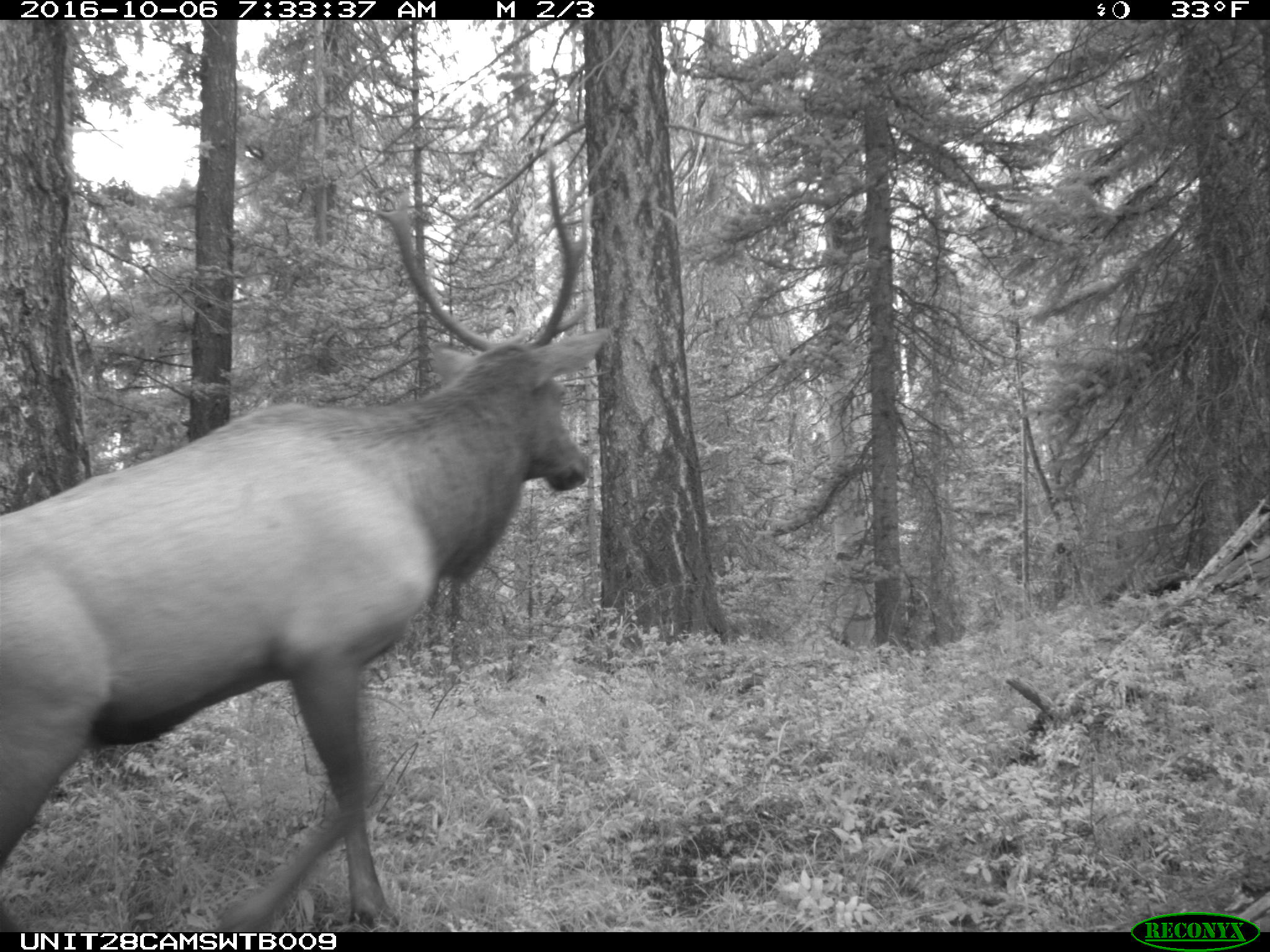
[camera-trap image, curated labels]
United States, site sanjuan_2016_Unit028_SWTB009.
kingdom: Animalia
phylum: Chordata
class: Mammalia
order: Artiodactyla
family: Cervidae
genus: Cervus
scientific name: Cervus elaphus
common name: red deer